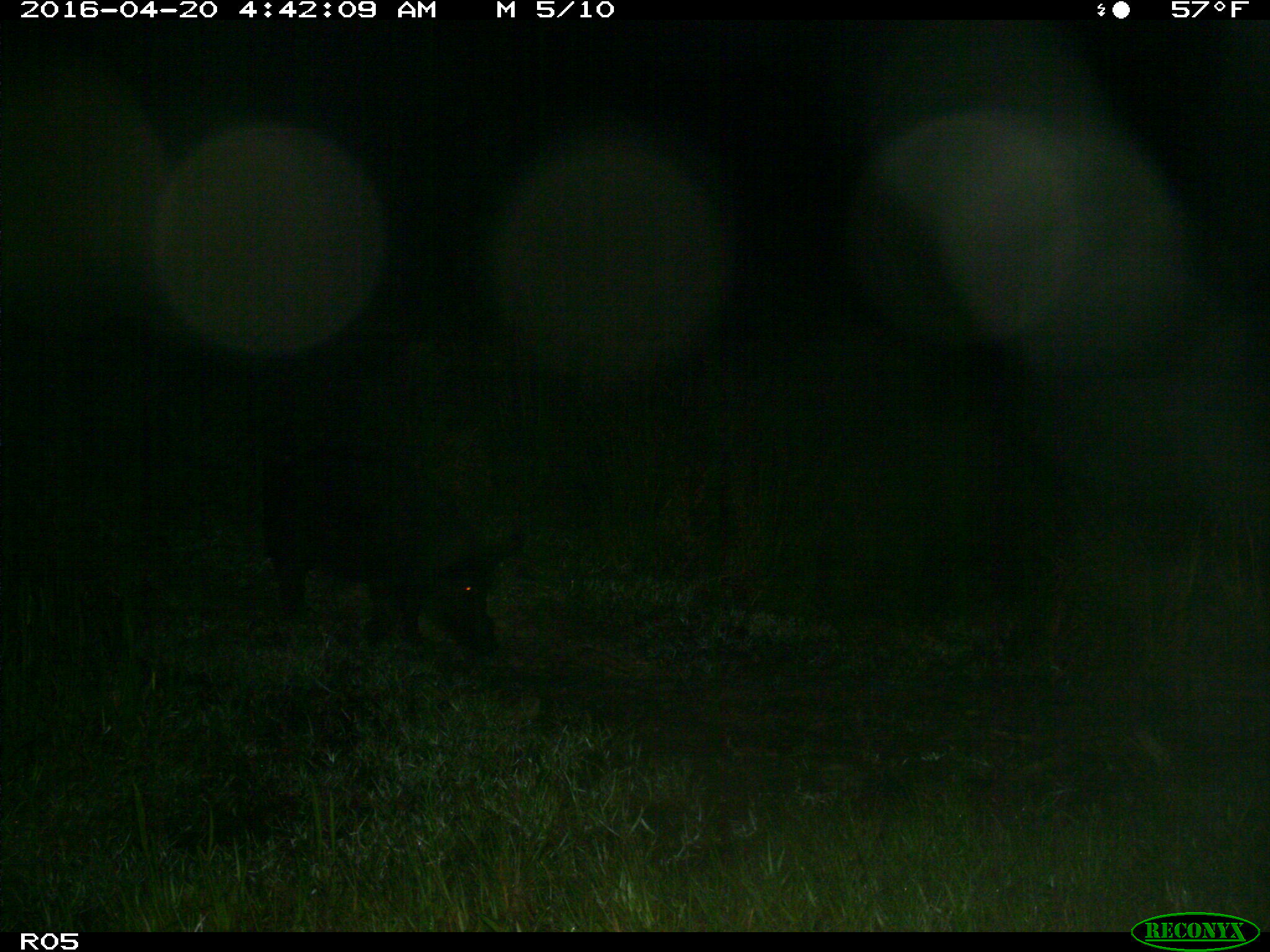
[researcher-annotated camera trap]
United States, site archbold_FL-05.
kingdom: Animalia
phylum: Chordata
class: Mammalia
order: Artiodactyla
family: Suidae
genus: Sus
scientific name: Sus scrofa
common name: wild boar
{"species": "Sus scrofa (wild boar)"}